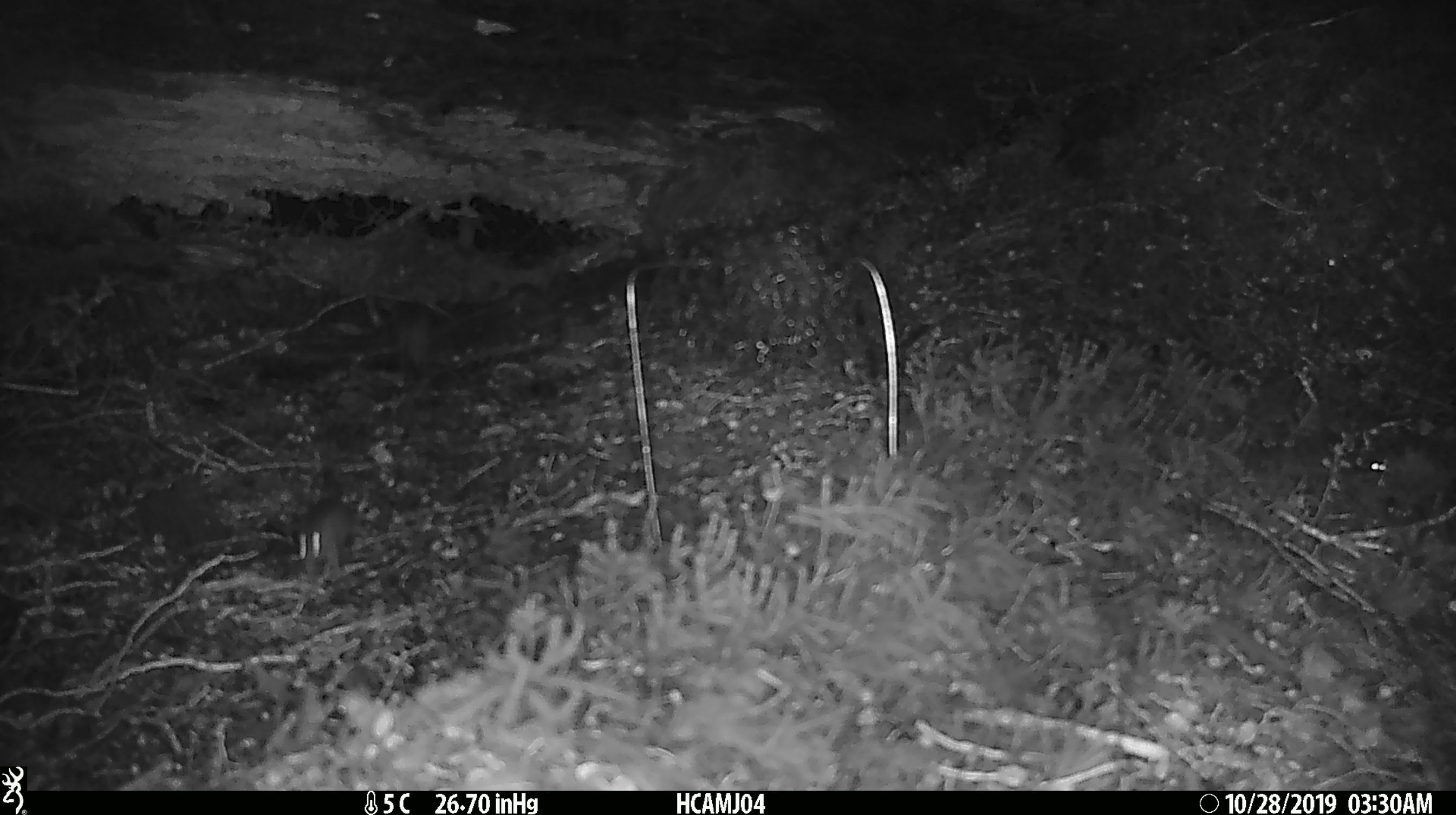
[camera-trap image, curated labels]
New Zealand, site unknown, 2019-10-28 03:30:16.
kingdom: Animalia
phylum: Chordata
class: Mammalia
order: Rodentia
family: Muridae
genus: Mus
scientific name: Mus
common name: mouse